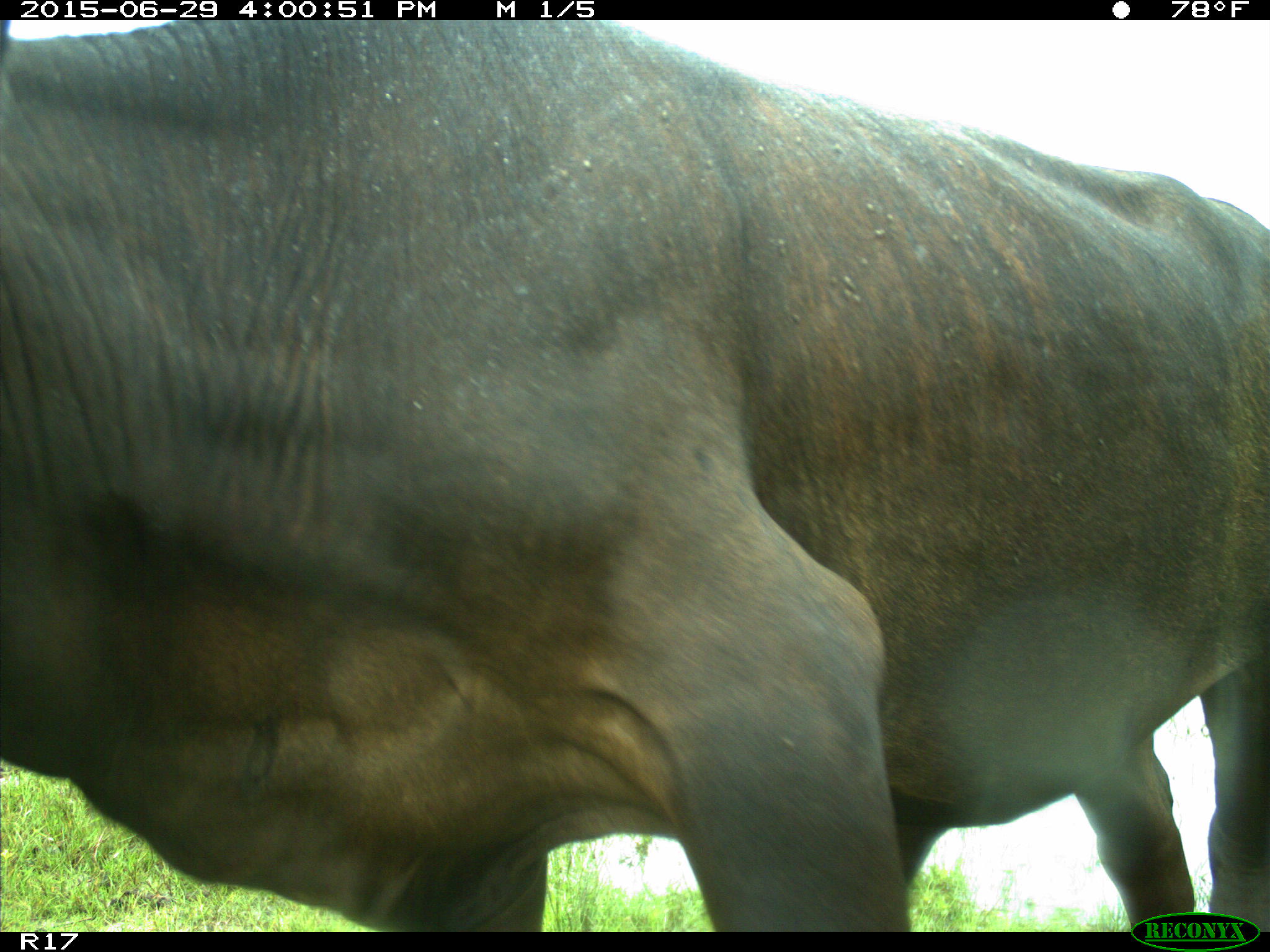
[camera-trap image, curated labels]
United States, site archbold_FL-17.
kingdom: Animalia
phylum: Chordata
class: Mammalia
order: Artiodactyla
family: Bovidae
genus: Bos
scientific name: Bos taurus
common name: domestic cow